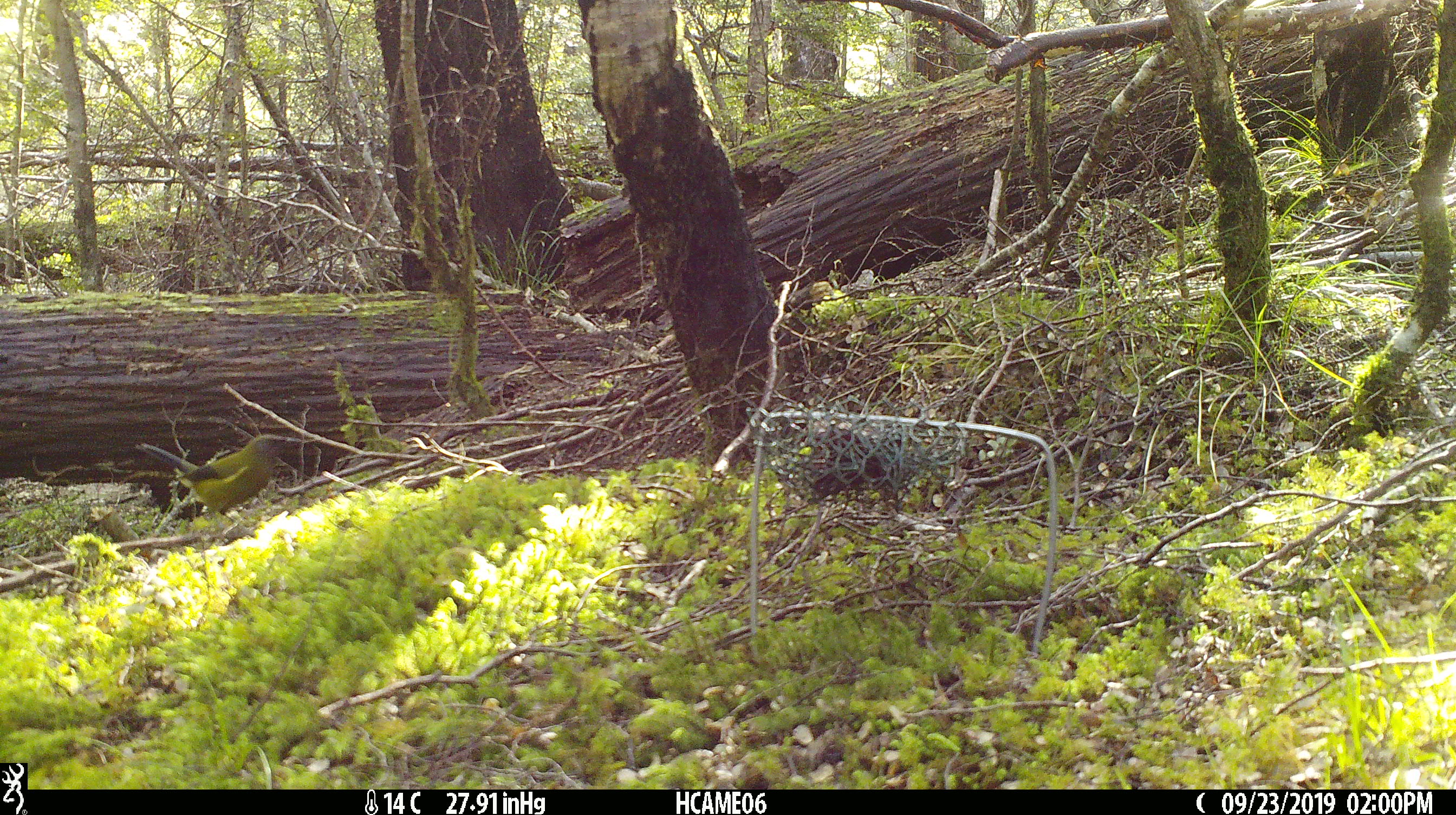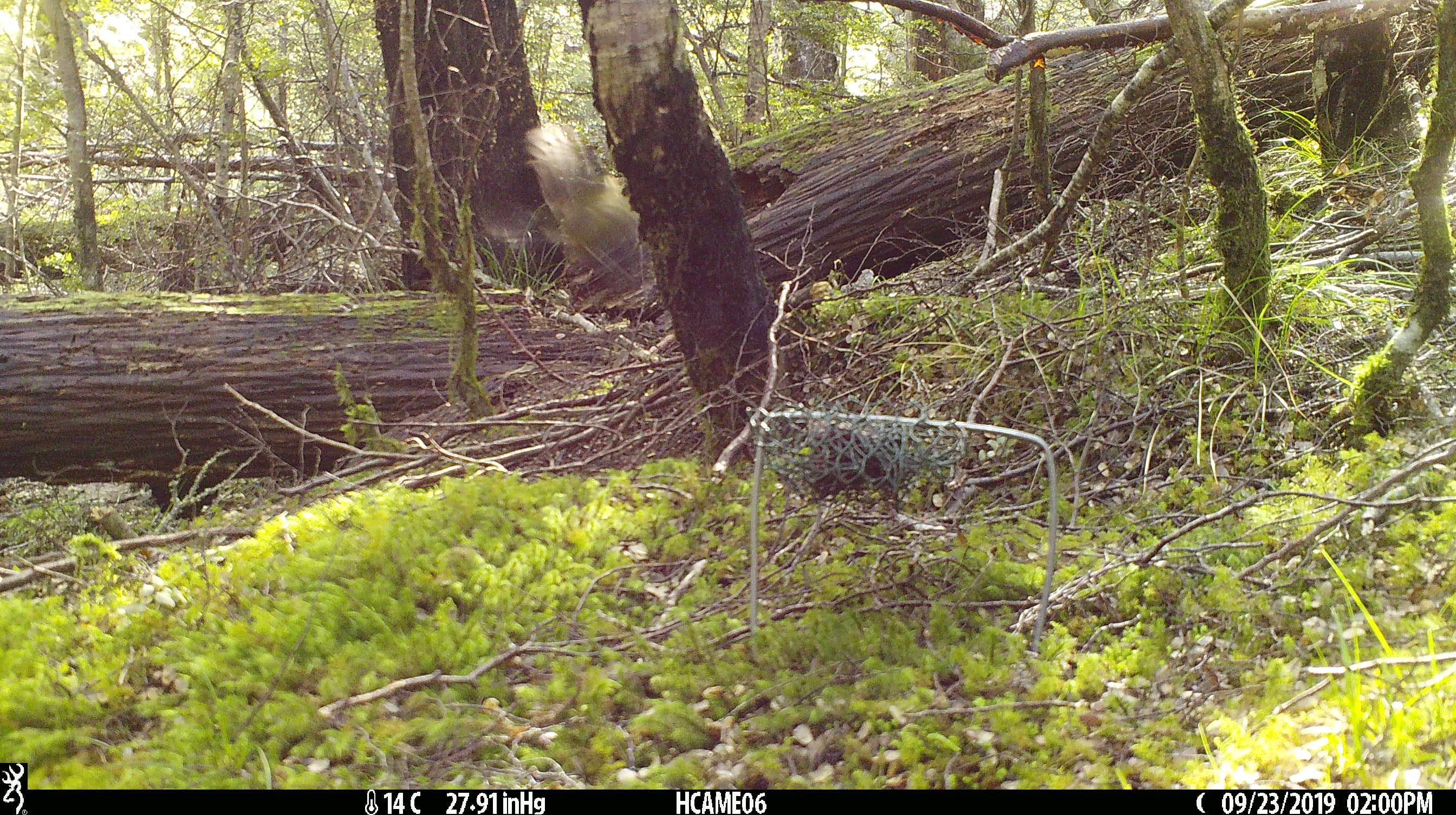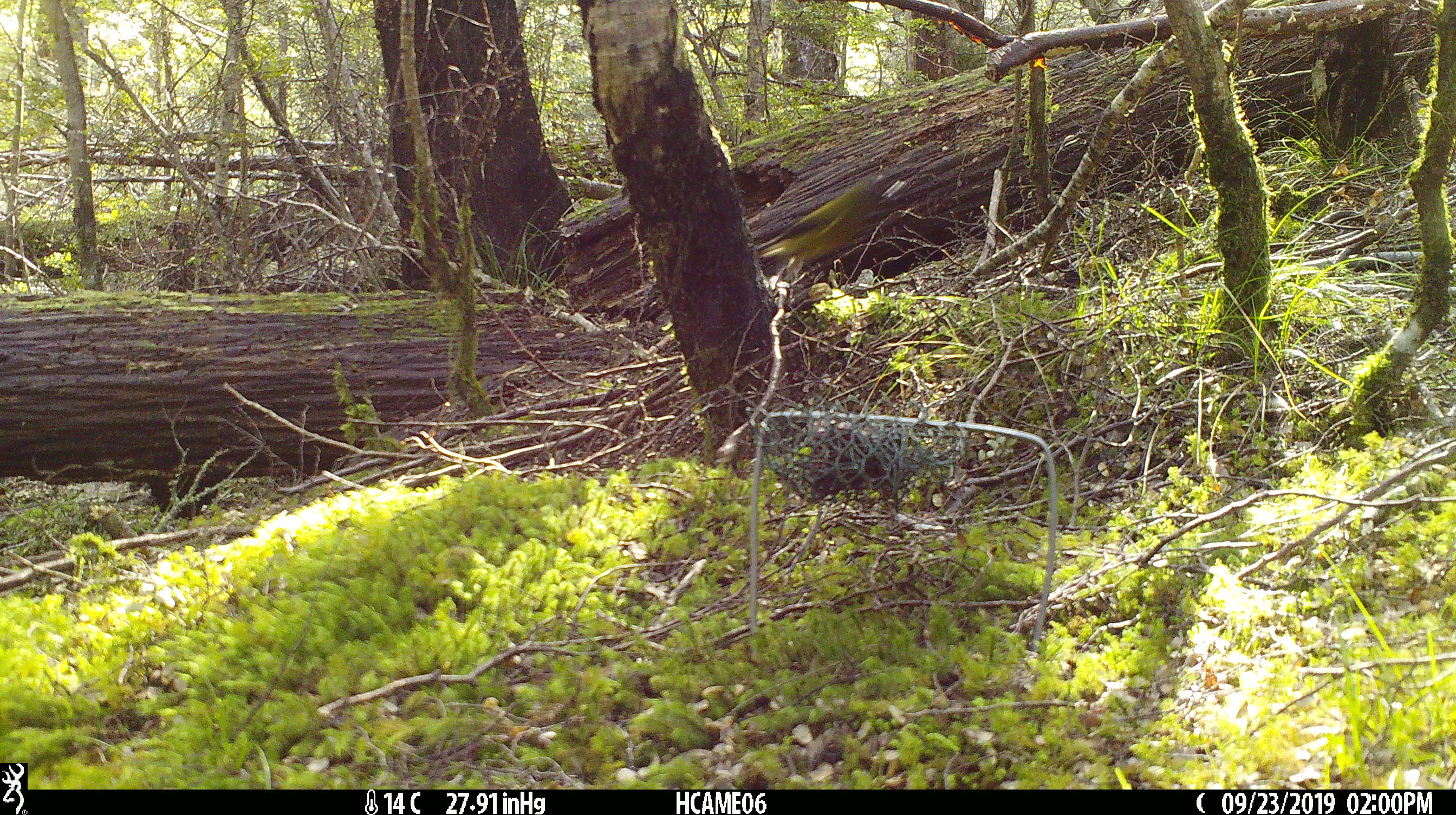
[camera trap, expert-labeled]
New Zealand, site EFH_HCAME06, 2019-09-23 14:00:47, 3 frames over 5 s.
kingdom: Animalia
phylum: Chordata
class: Aves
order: Passeriformes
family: Meliphagidae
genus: Anthornis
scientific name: Anthornis melanura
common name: new zealand bellbird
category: bellbird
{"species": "bellbird (new zealand bellbird) (Anthornis melanura)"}